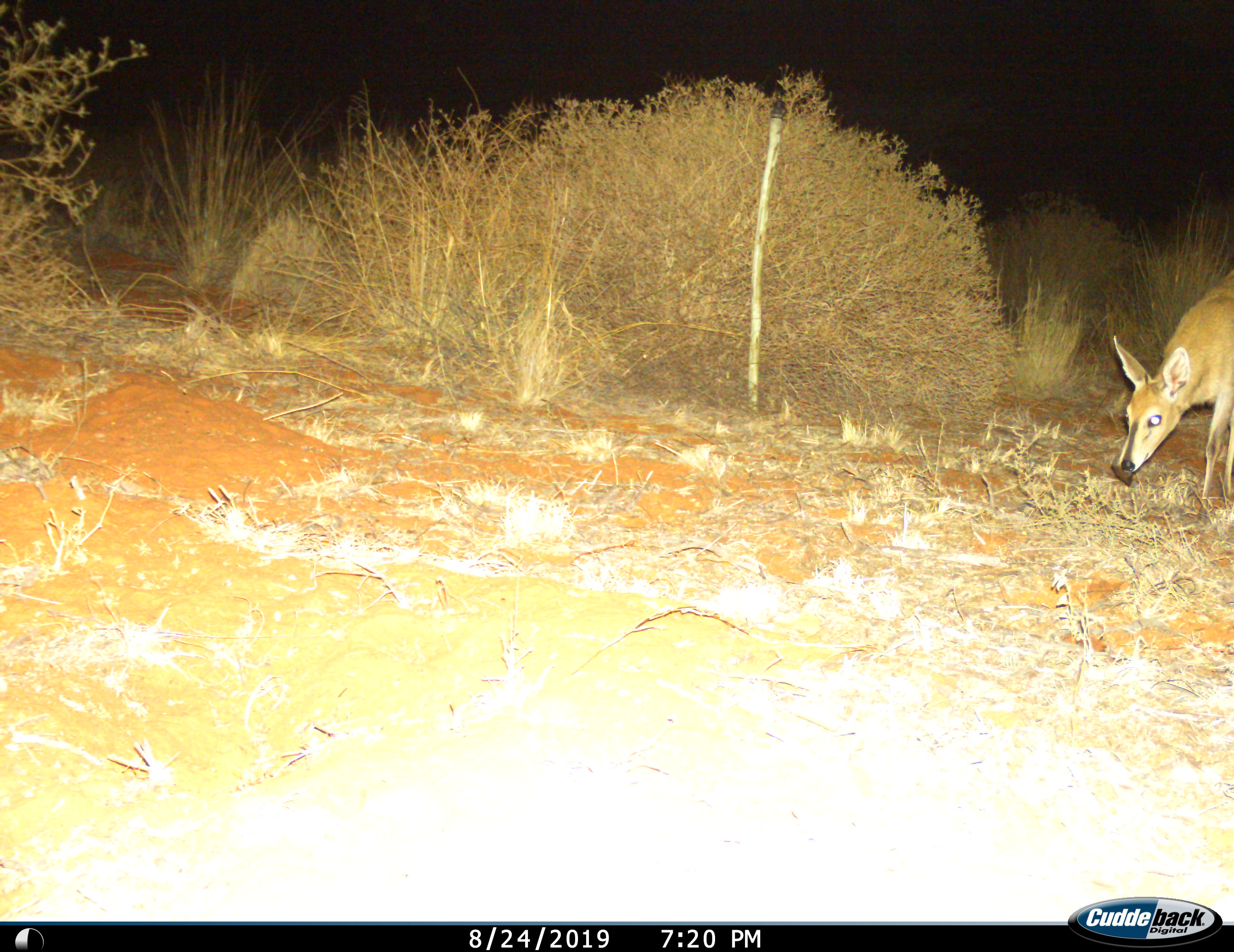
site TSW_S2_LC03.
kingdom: Animalia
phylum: Chordata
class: Mammalia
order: Artiodactyla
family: Bovidae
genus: Sylvicapra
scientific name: Sylvicapra grimmia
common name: common duiker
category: duikercommongrey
Duikercommongrey (common duiker) (Sylvicapra grimmia), count 1. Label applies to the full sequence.